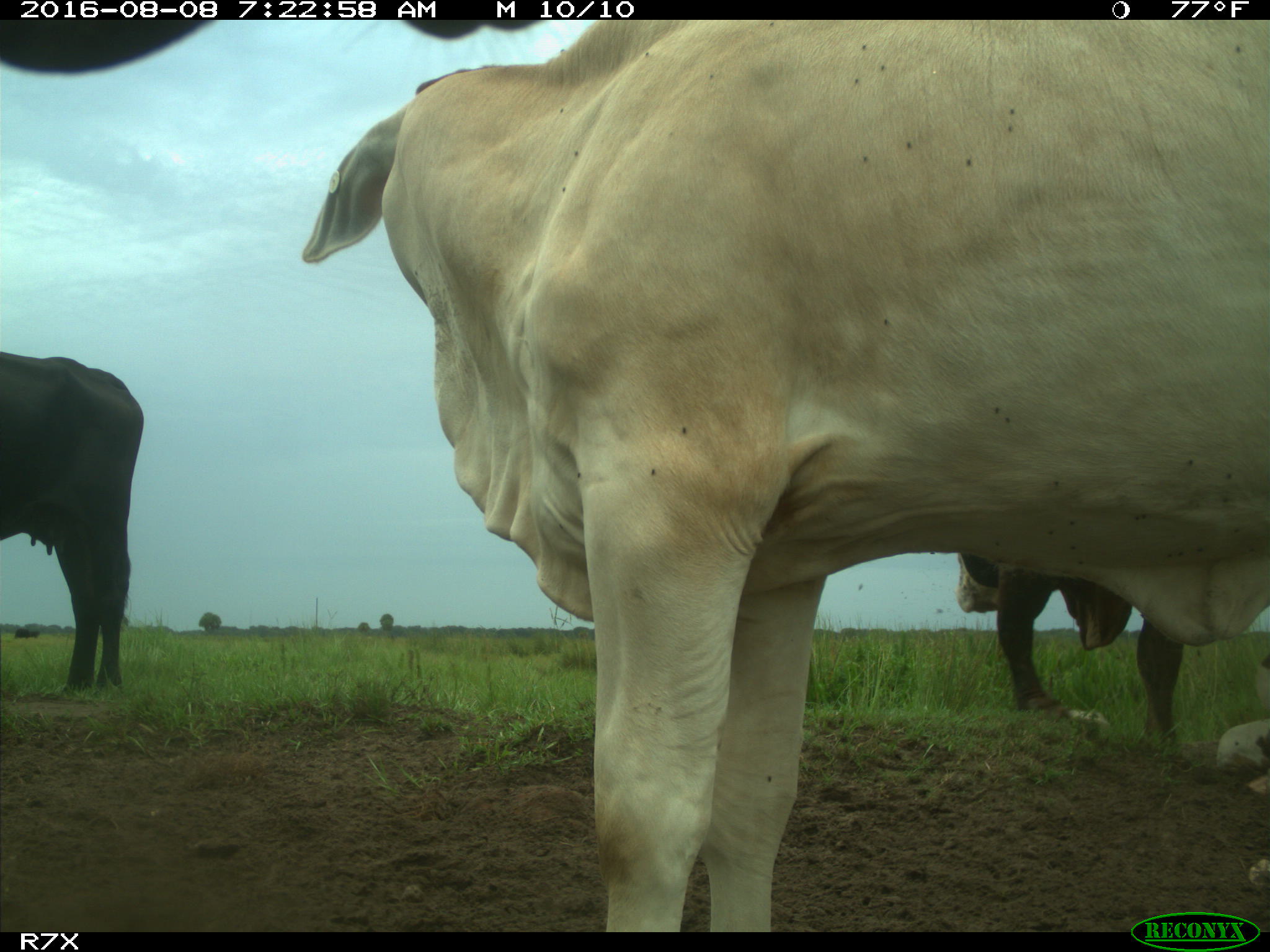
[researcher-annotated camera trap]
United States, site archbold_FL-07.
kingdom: Animalia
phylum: Chordata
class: Mammalia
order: Artiodactyla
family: Bovidae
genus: Bos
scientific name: Bos taurus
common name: domestic cow